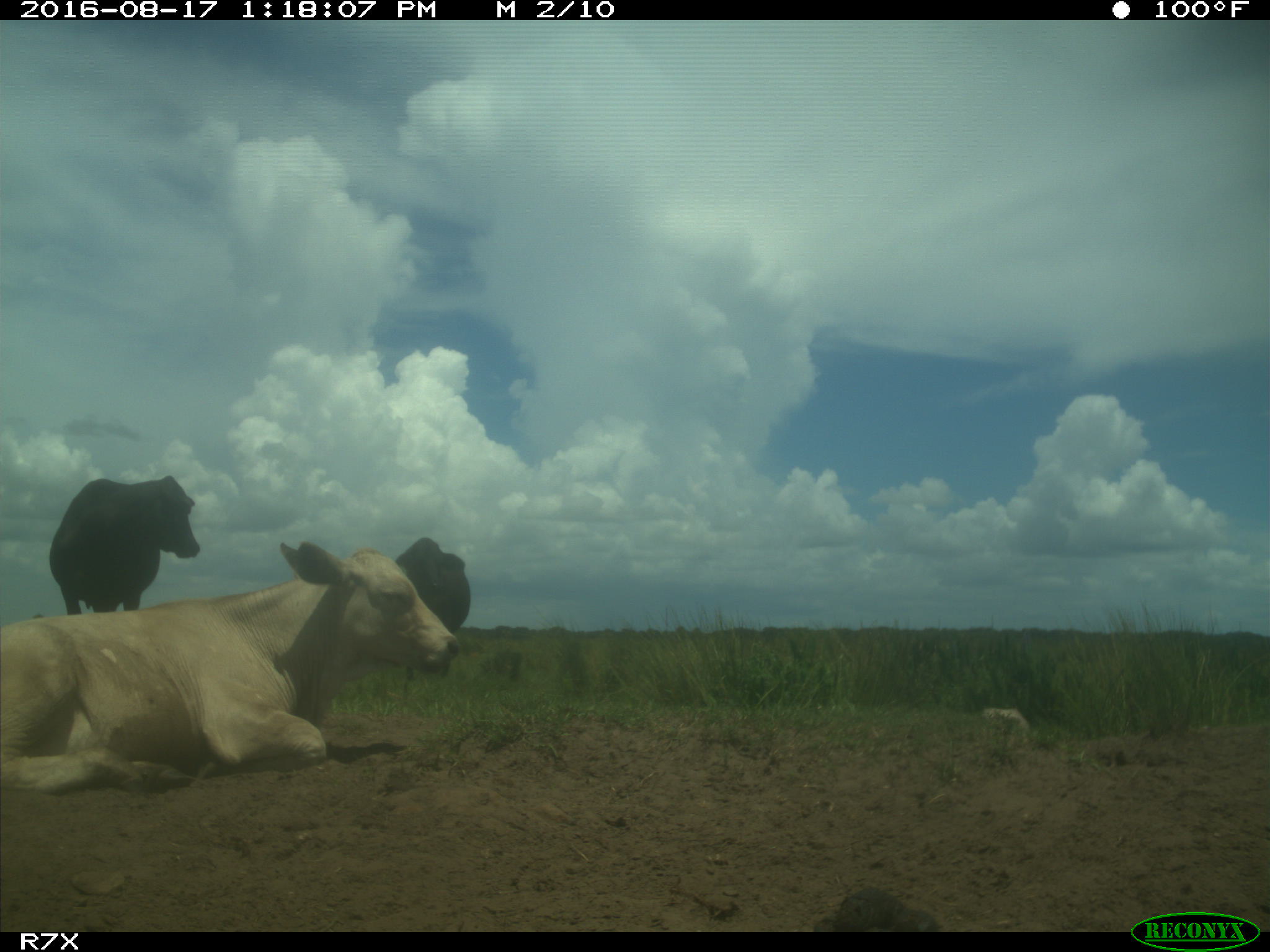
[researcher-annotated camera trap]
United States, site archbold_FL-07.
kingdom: Animalia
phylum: Chordata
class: Mammalia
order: Artiodactyla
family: Bovidae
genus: Bos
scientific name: Bos taurus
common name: domestic cow